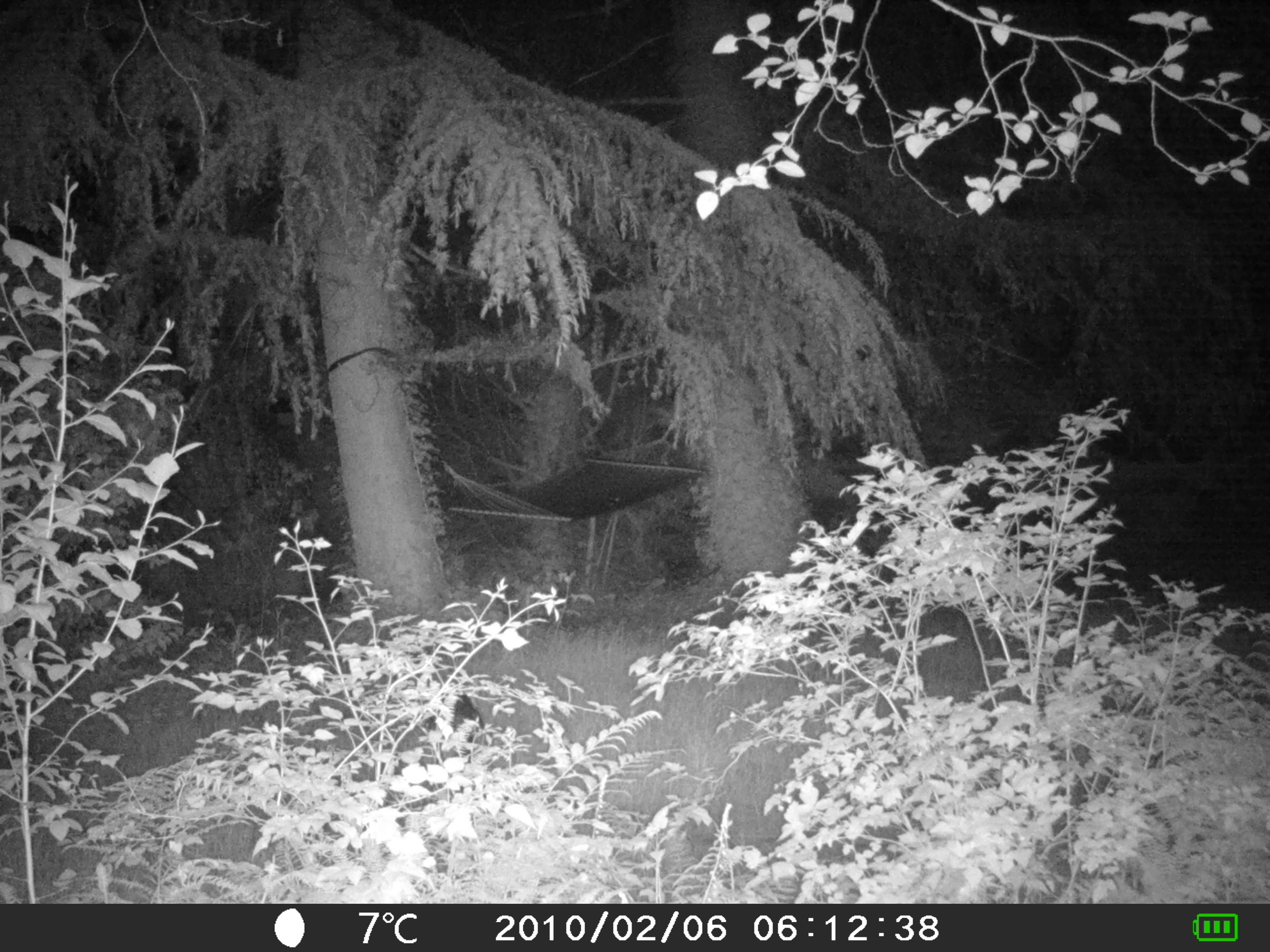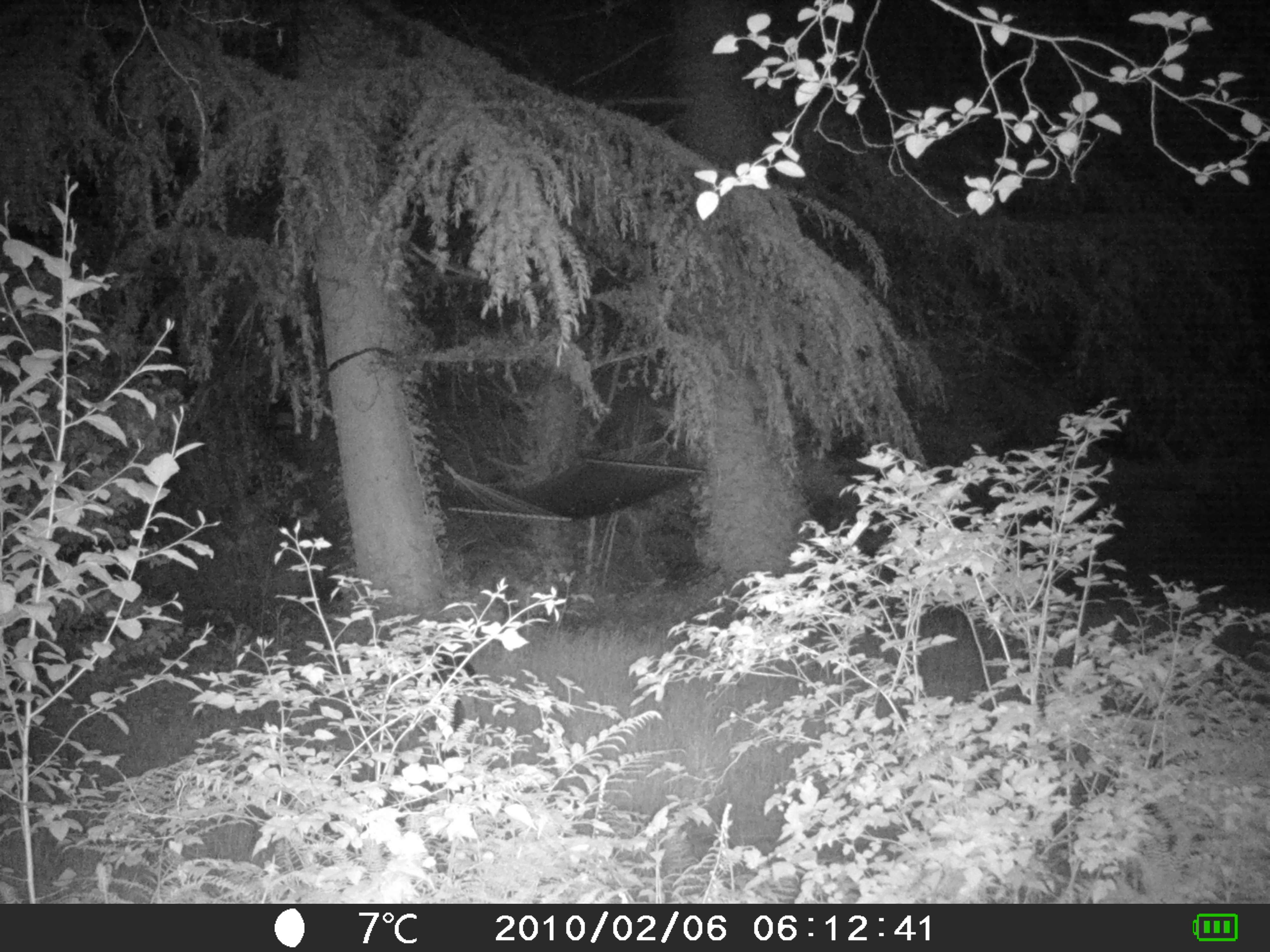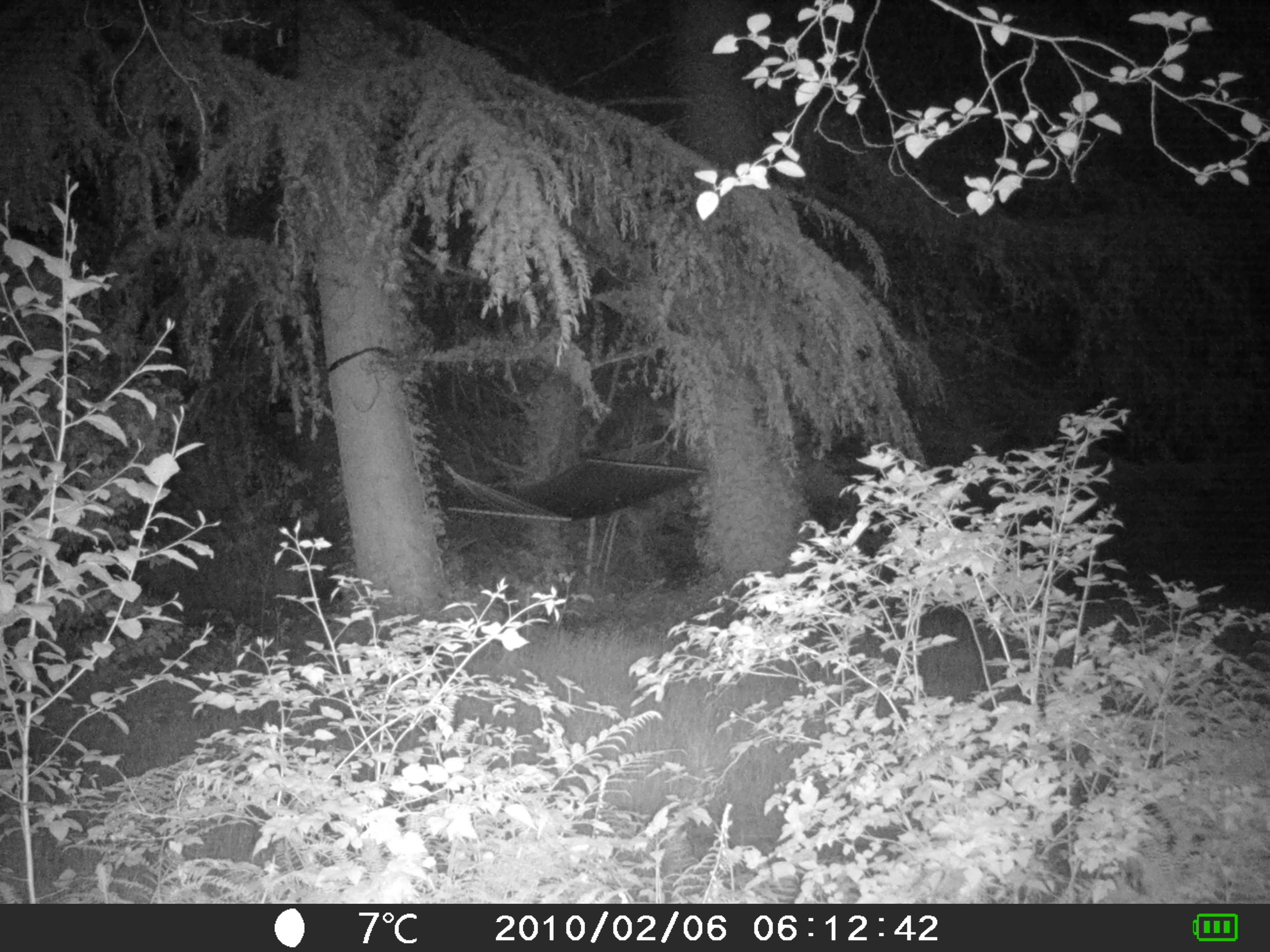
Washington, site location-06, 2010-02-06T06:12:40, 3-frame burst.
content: unidentified animal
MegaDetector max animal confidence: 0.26